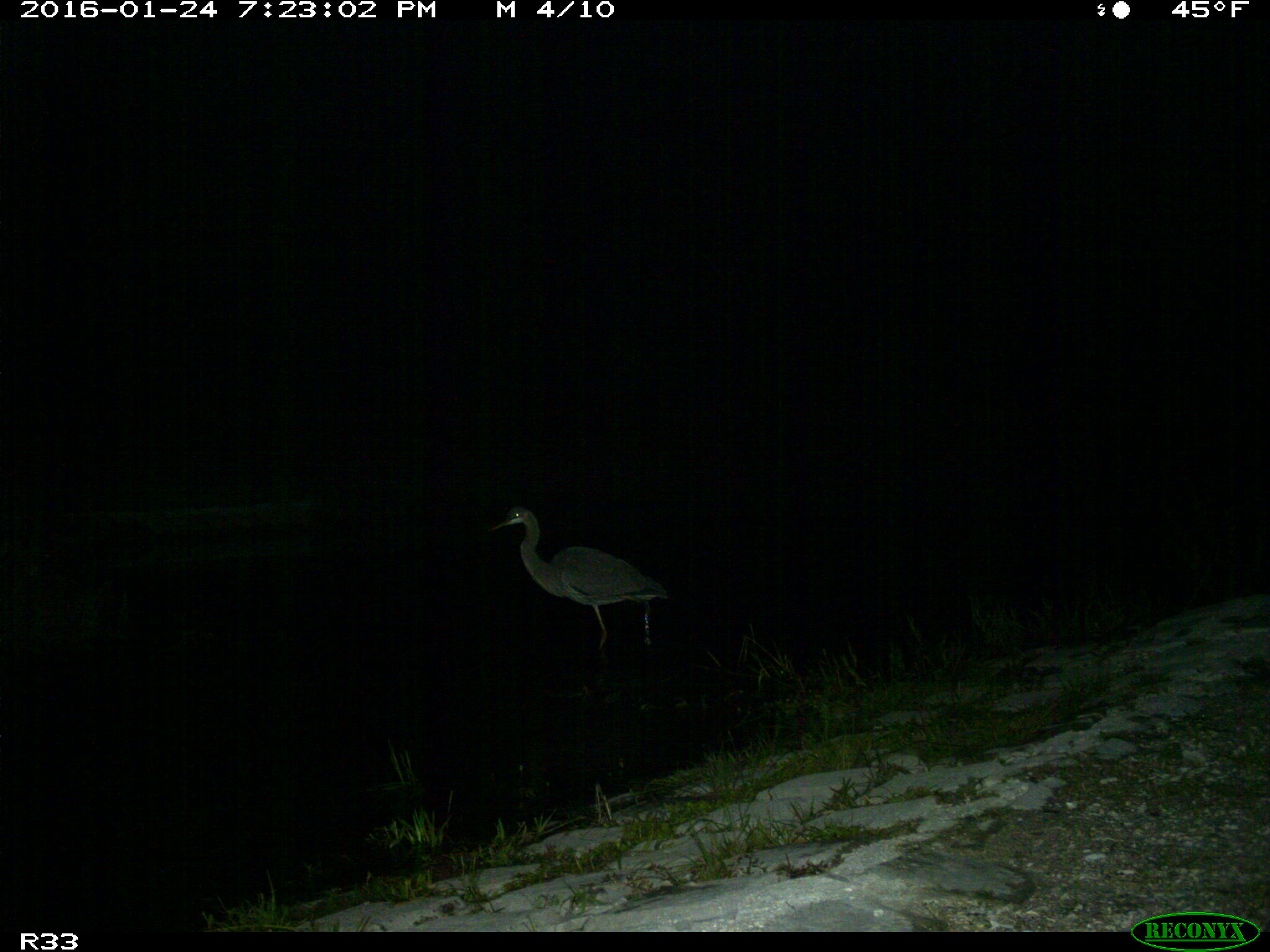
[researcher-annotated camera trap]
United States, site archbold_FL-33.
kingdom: Animalia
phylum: Chordata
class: Aves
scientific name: Aves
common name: birds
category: unidentified bird